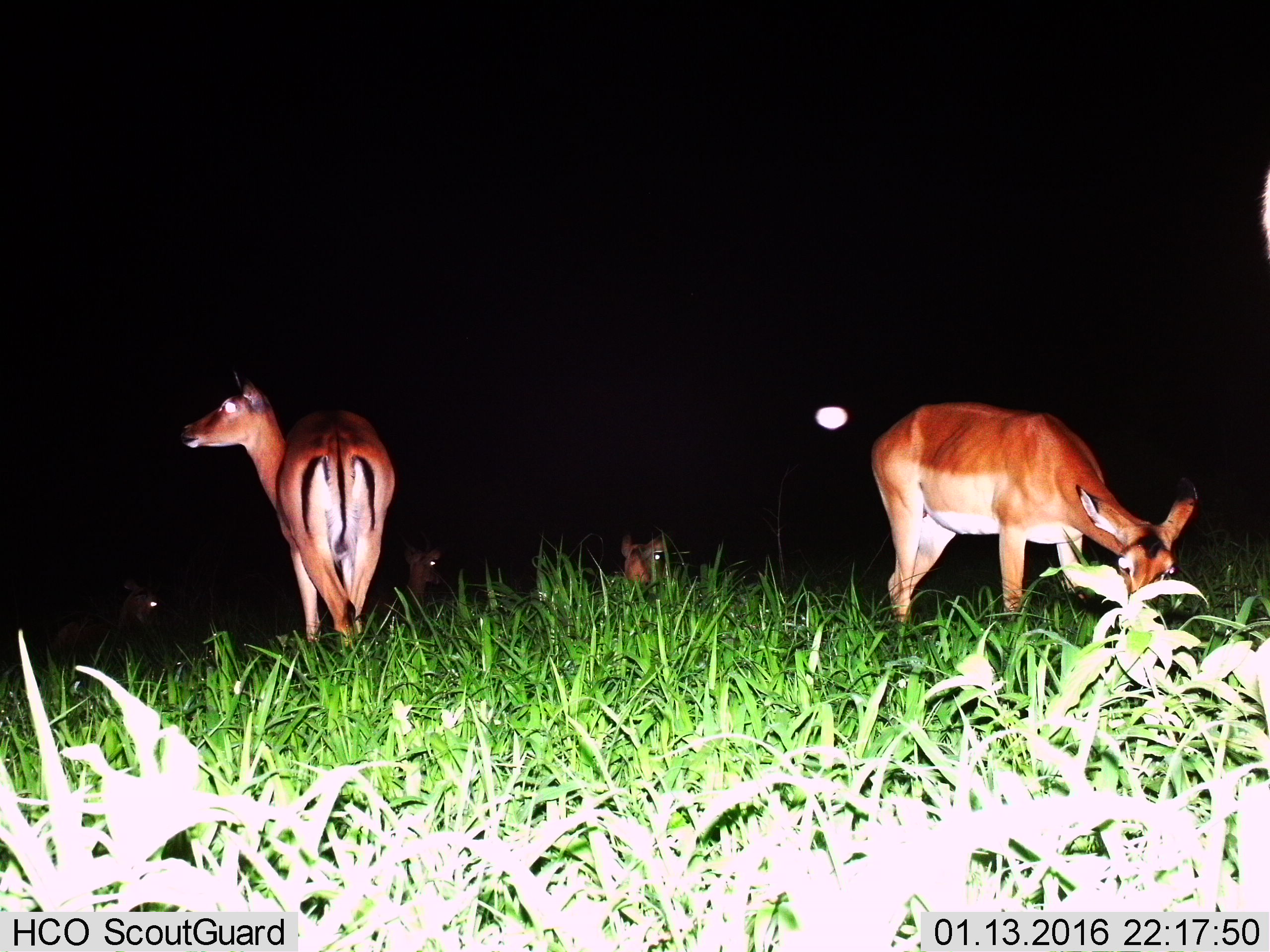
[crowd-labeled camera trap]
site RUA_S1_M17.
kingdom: Animalia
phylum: Chordata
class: Mammalia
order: Artiodactyla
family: Bovidae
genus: Aepyceros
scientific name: Aepyceros melampus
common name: impala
Impala (Aepyceros melampus), count 5. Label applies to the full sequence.